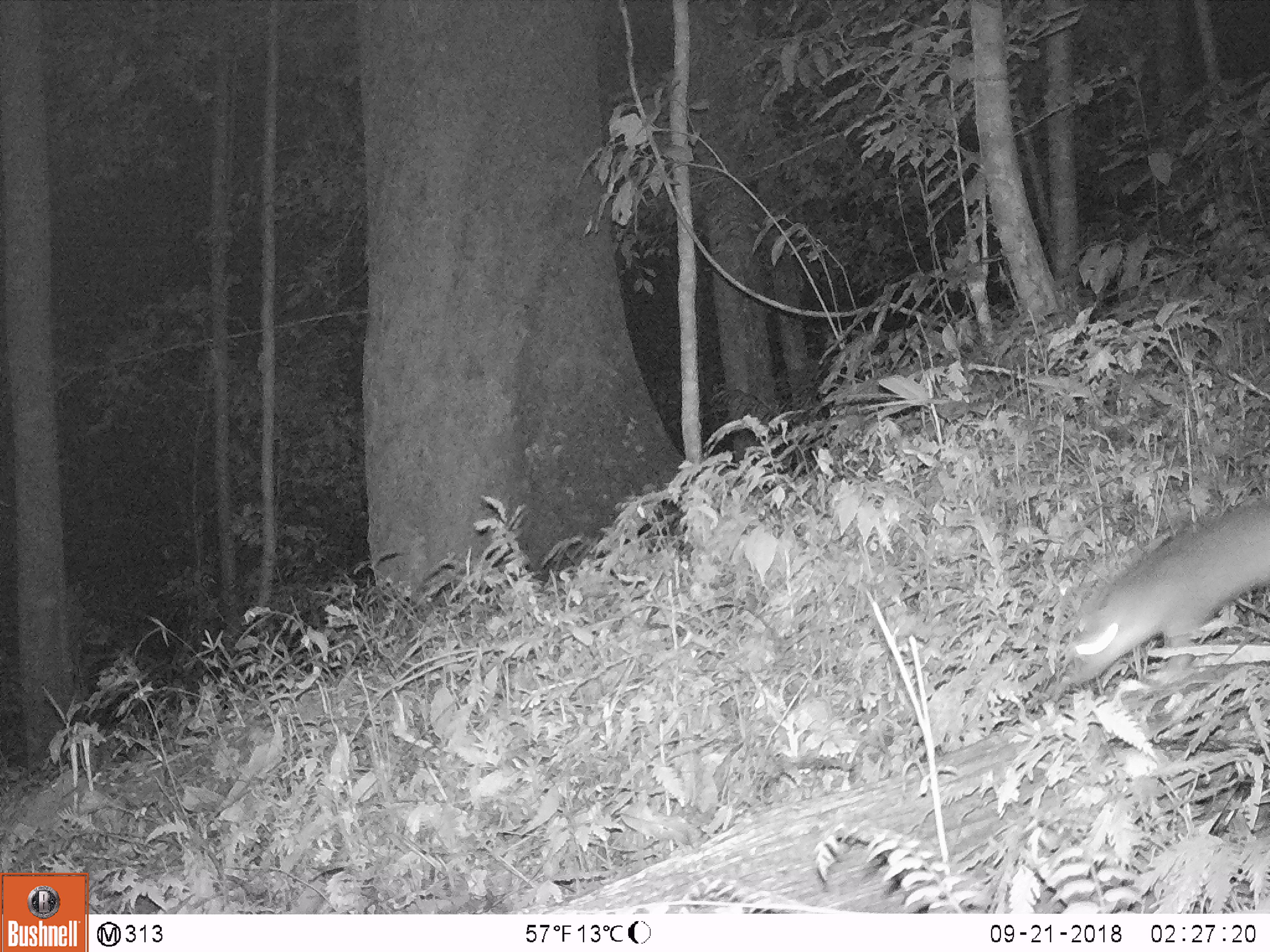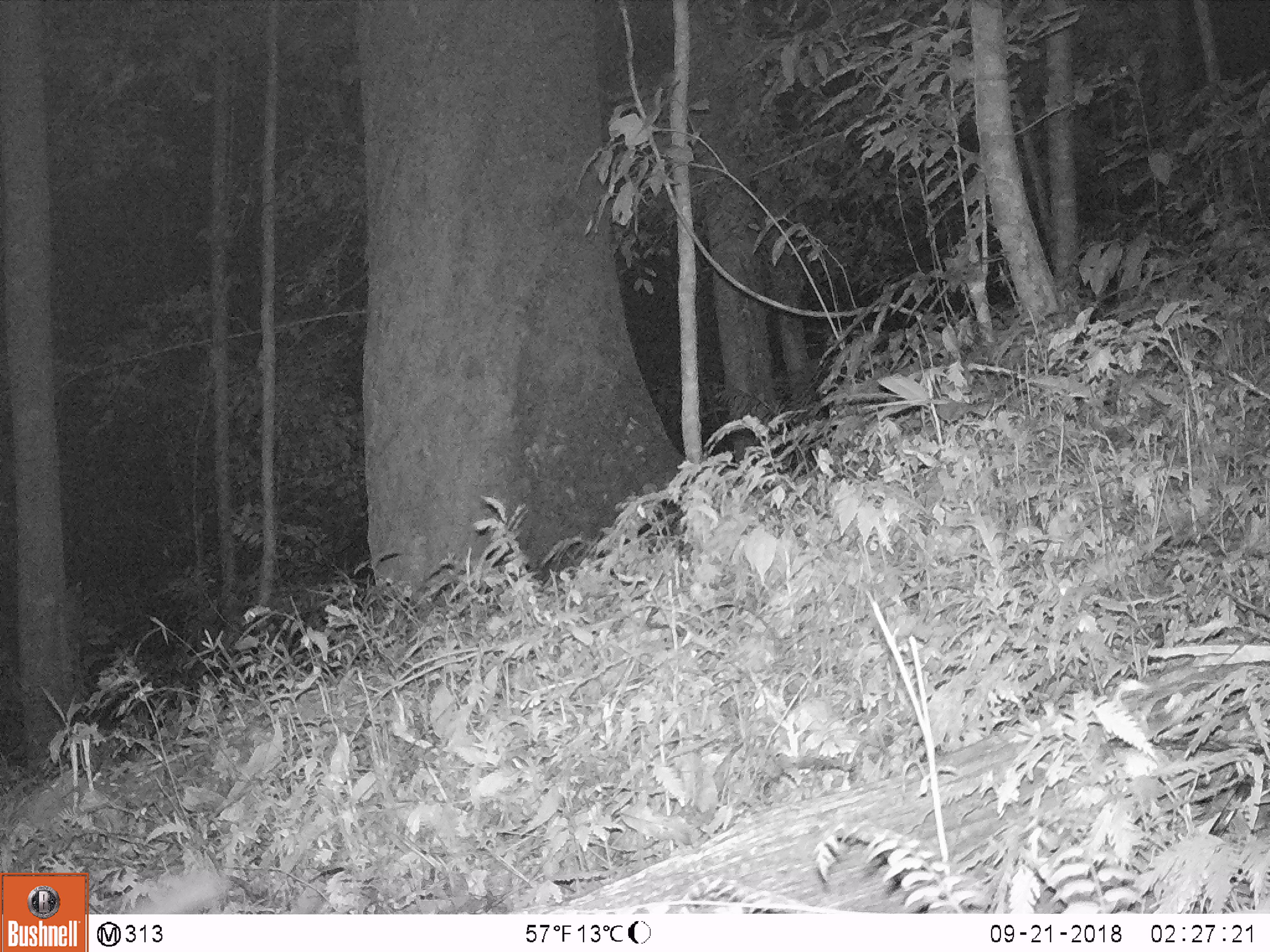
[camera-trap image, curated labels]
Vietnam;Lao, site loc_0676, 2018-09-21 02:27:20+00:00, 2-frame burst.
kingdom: Animalia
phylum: Chordata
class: Mammalia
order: Carnivora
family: Mustelidae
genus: Melogale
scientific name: Melogale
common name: ferret badger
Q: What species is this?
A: Ferret badger (Melogale).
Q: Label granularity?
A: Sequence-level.